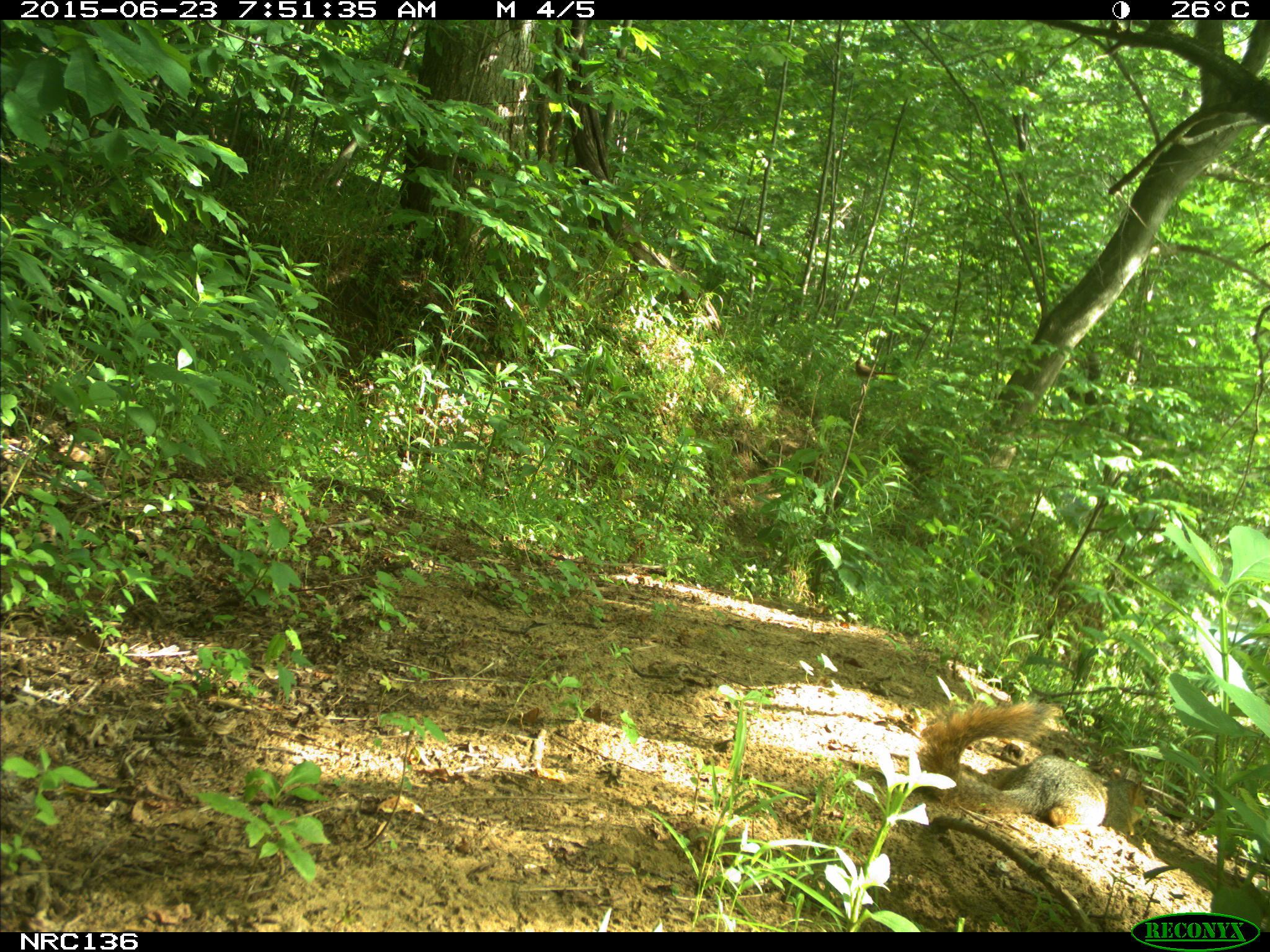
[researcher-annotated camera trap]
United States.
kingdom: Animalia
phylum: Chordata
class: Mammalia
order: Rodentia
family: Sciuridae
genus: Sciurus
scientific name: Sciurus niger cinereus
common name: eastern fox squirrel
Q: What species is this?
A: Eastern Fox Squirrel (Sciurus niger cinereus).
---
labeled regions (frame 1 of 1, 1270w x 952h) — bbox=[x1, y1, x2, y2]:
Eastern Fox Squirrel: bbox=[911, 686, 1114, 838]